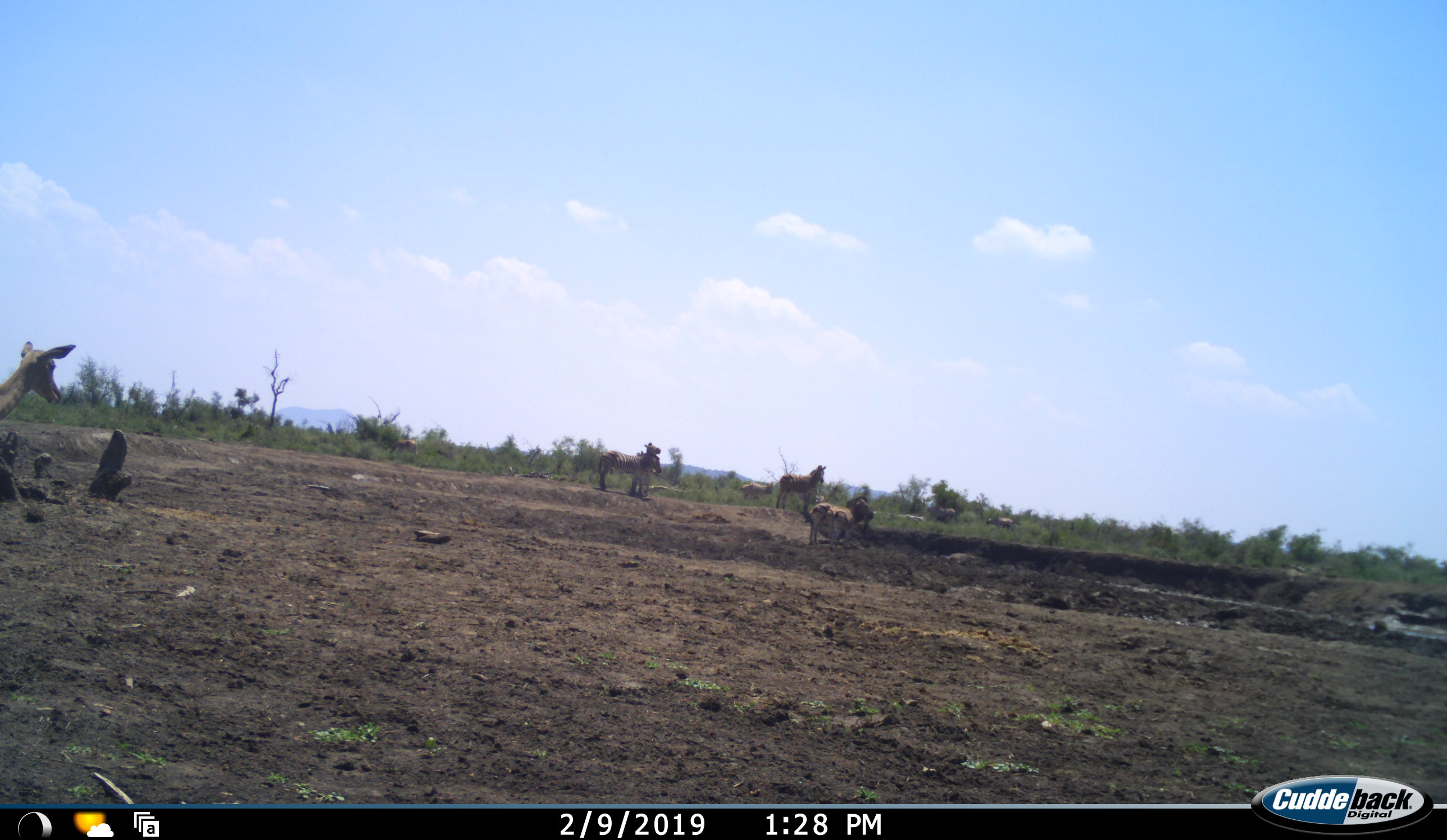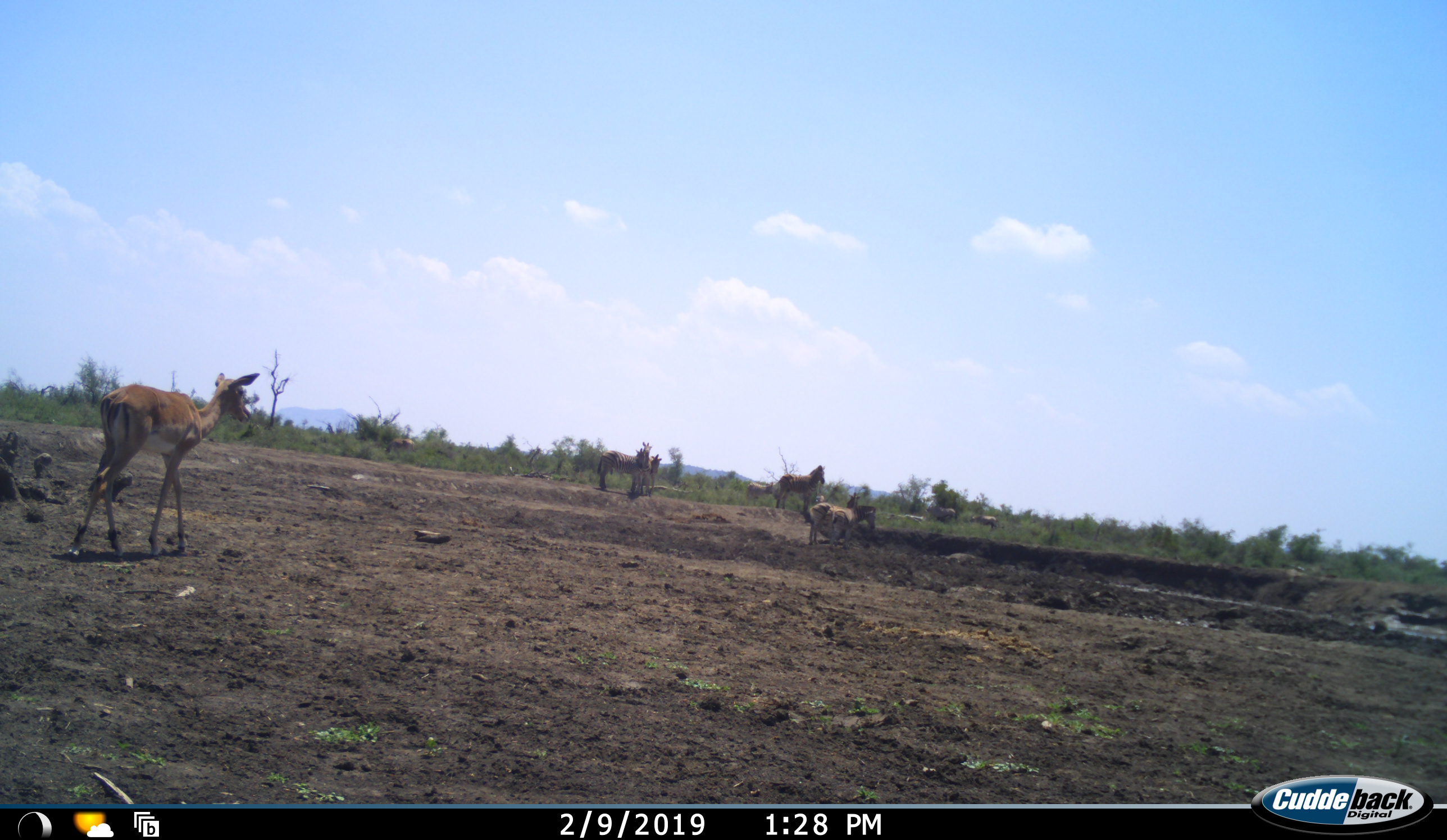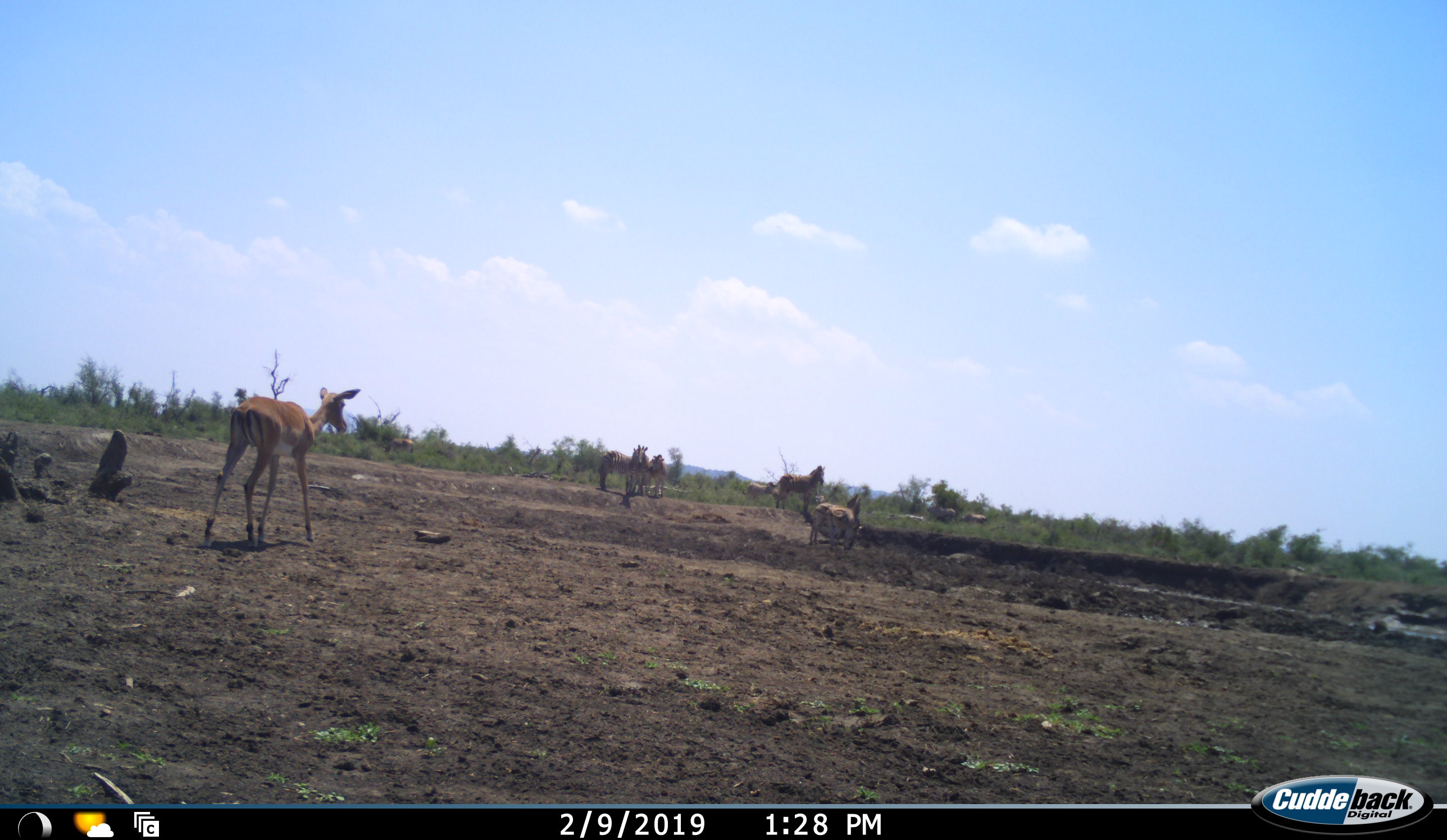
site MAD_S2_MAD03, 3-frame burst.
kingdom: Animalia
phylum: Chordata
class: Mammalia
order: Perissodactyla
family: Equidae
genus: Equus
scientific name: Equus quagga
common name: plains zebra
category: zebraplains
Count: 6.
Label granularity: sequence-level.